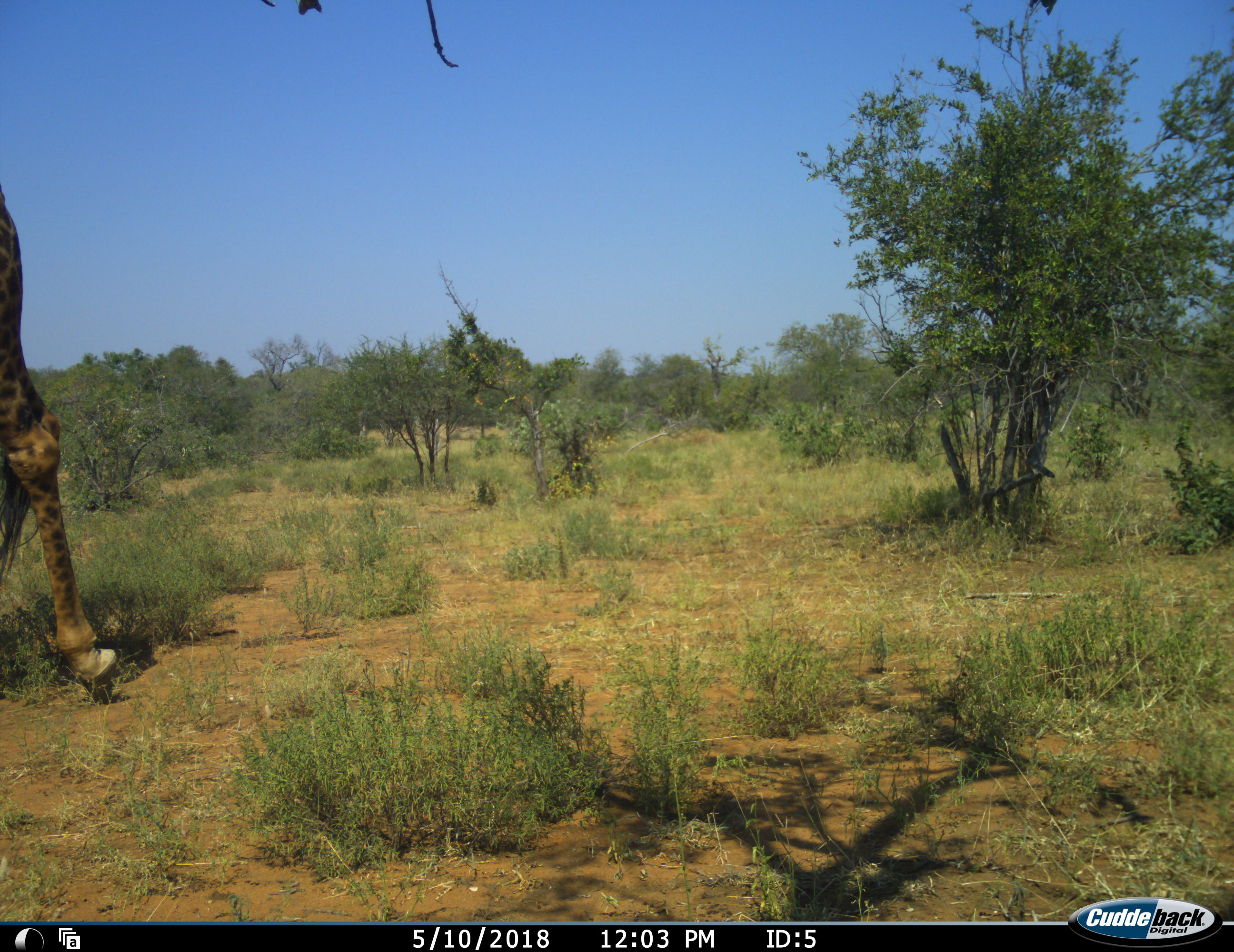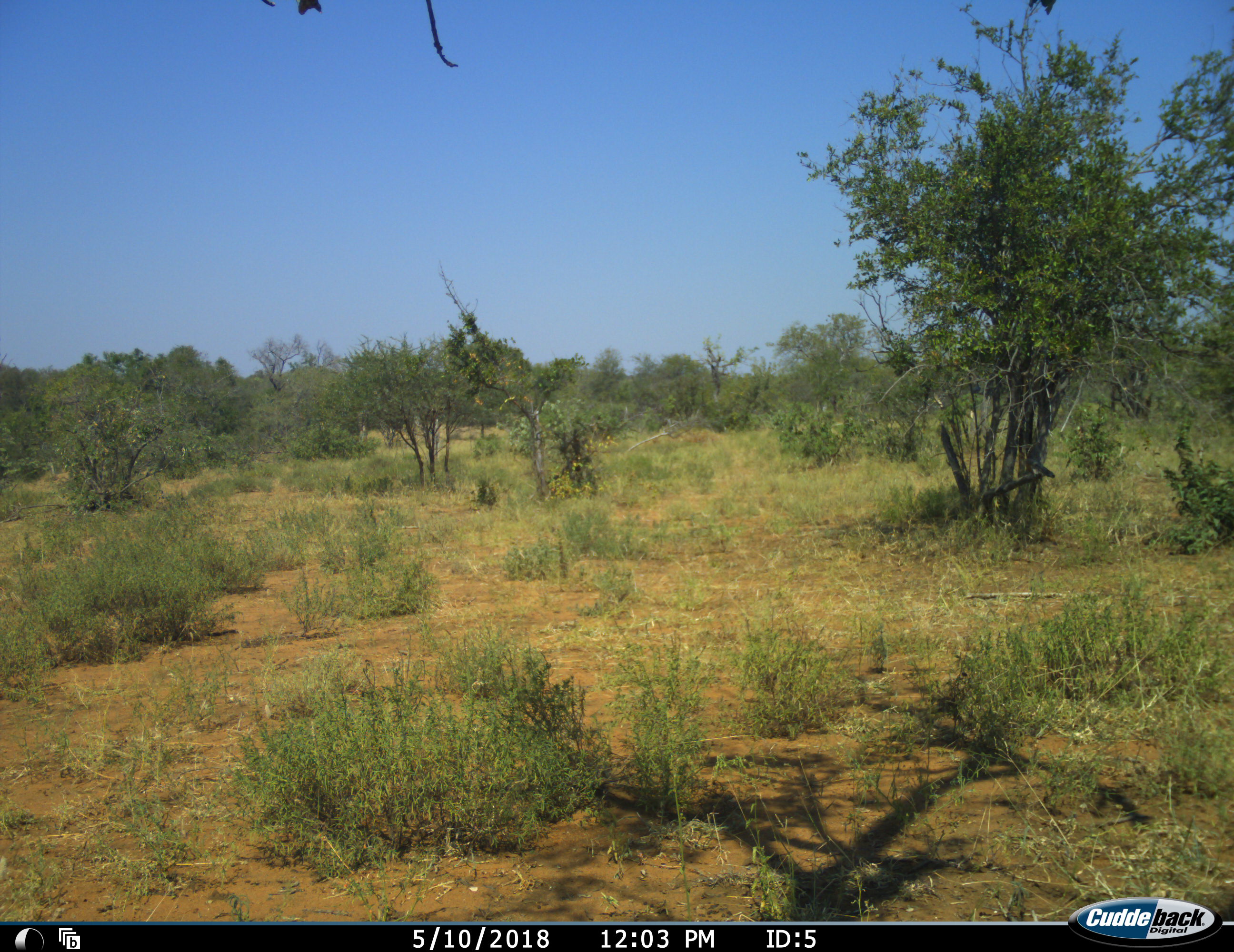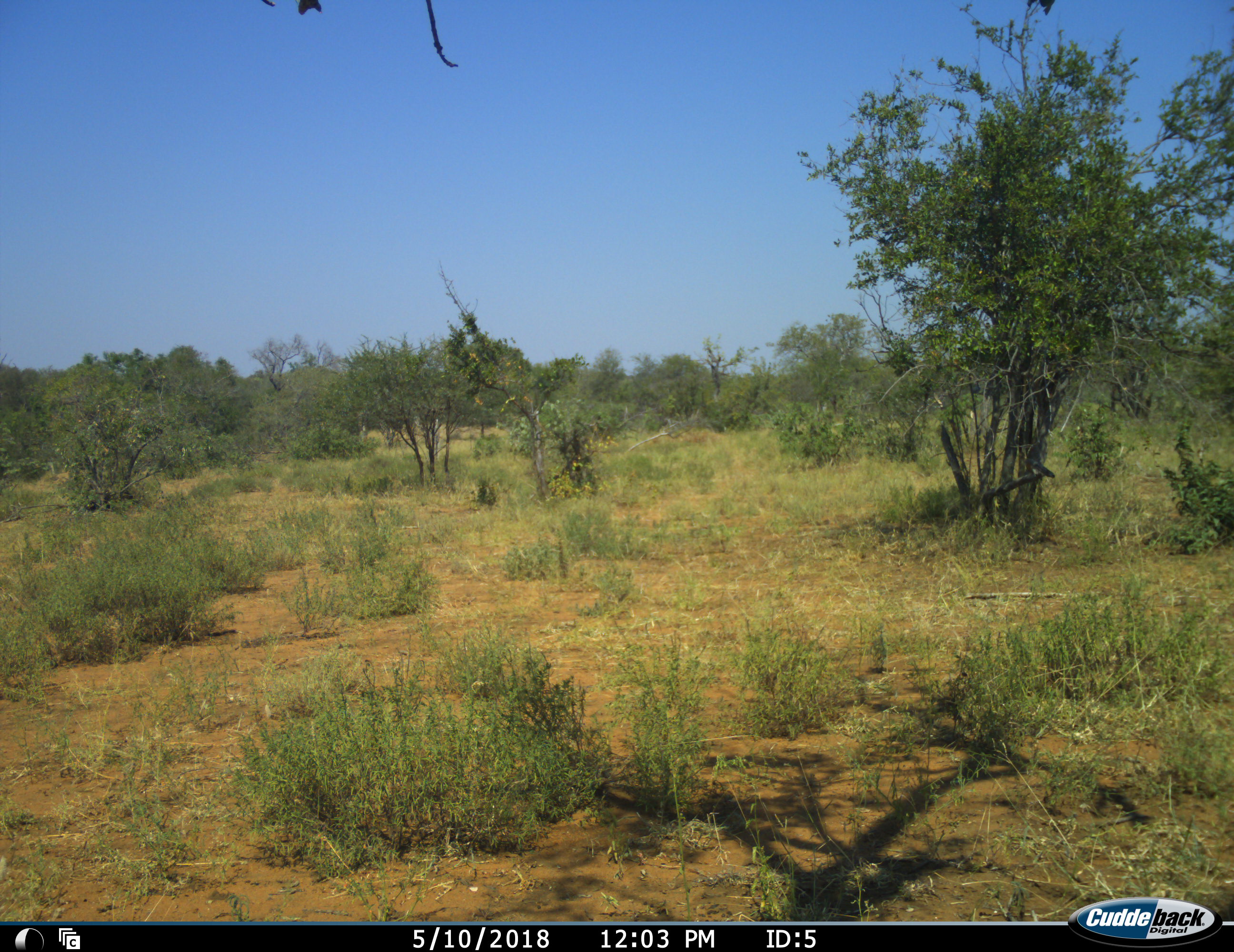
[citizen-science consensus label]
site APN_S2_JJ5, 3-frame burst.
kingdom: Animalia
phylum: Chordata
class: Mammalia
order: Artiodactyla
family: Giraffidae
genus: Giraffa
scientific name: Giraffa camelopardalis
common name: giraffe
Giraffe (Giraffa camelopardalis), count 1. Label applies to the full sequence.